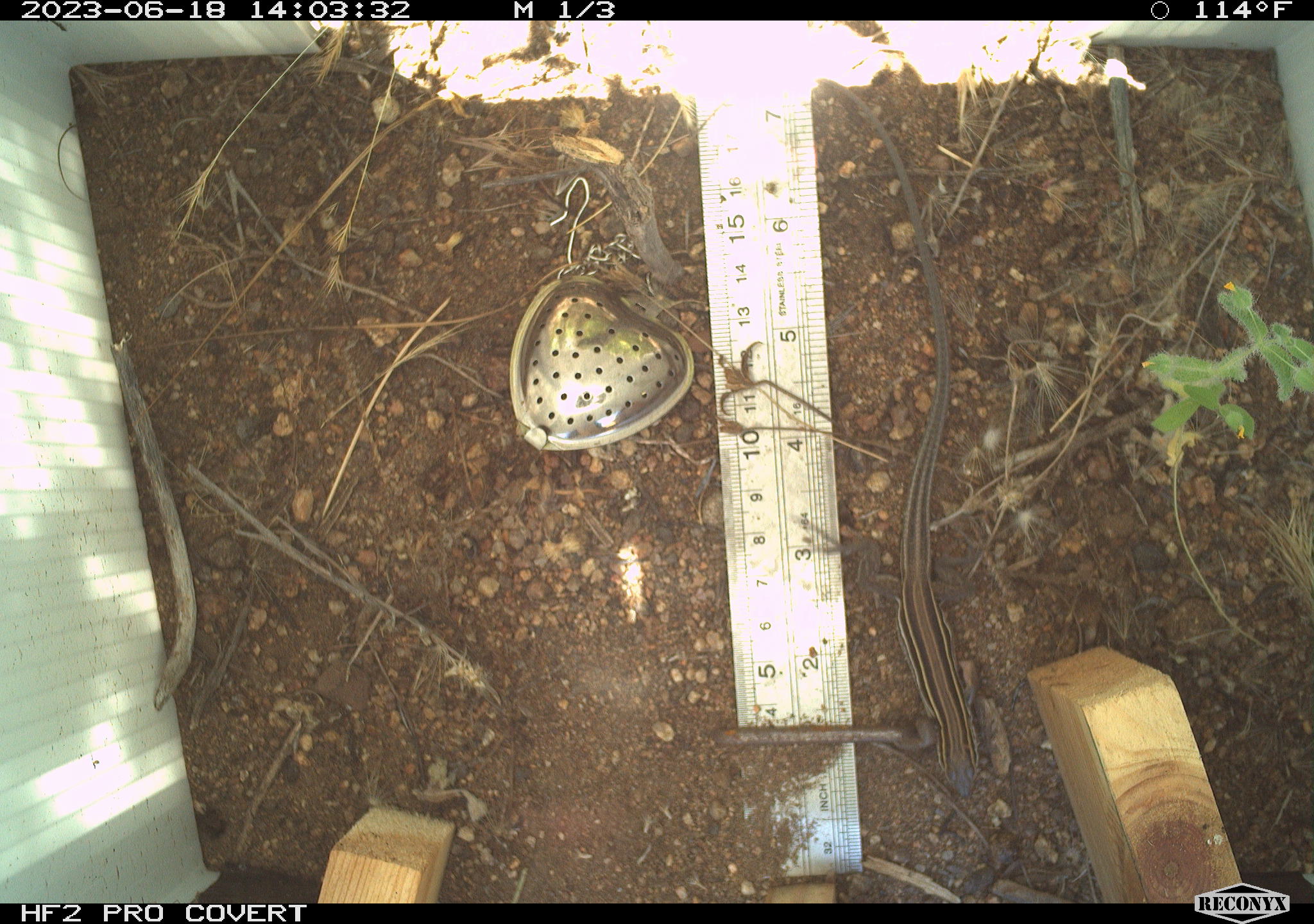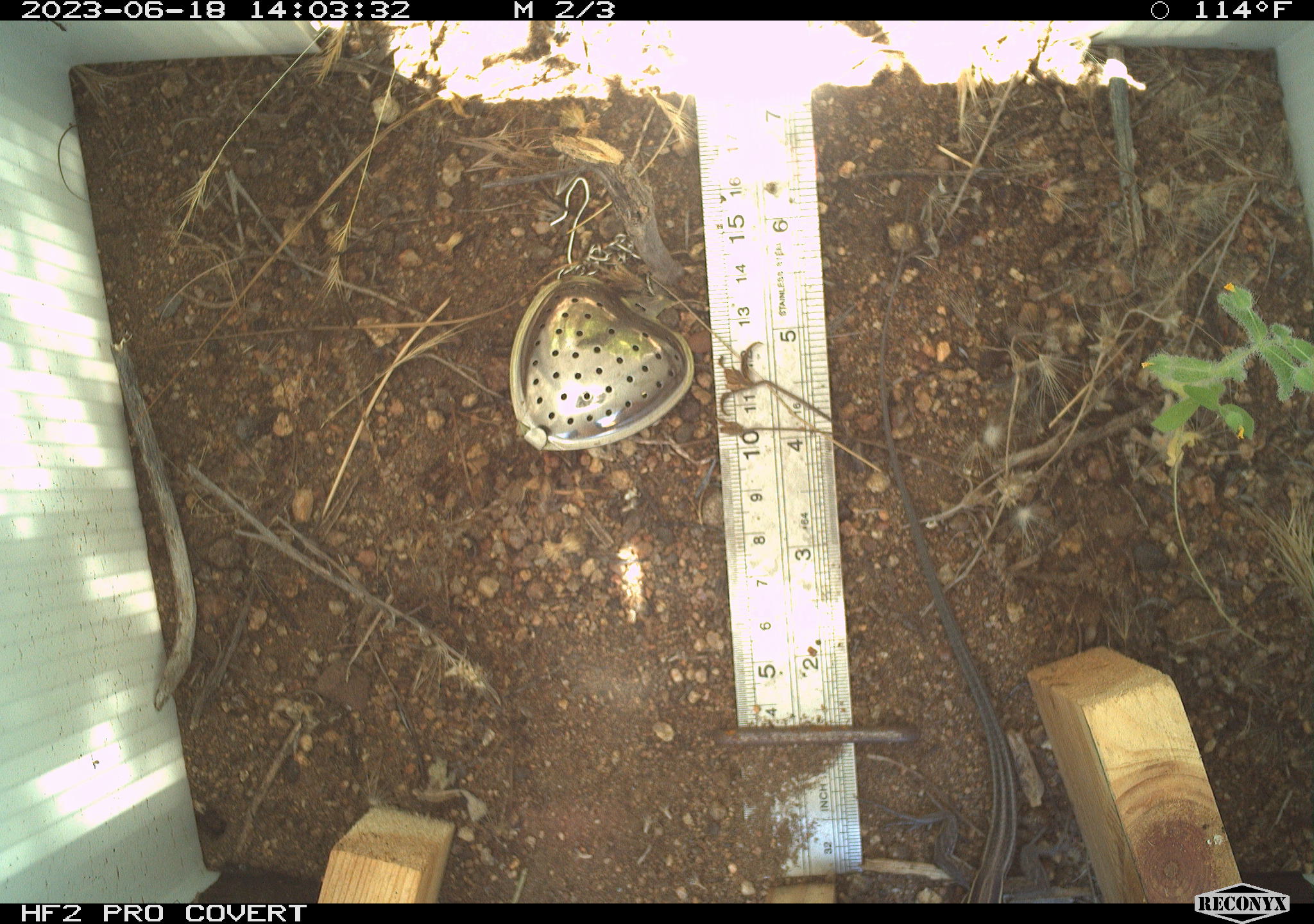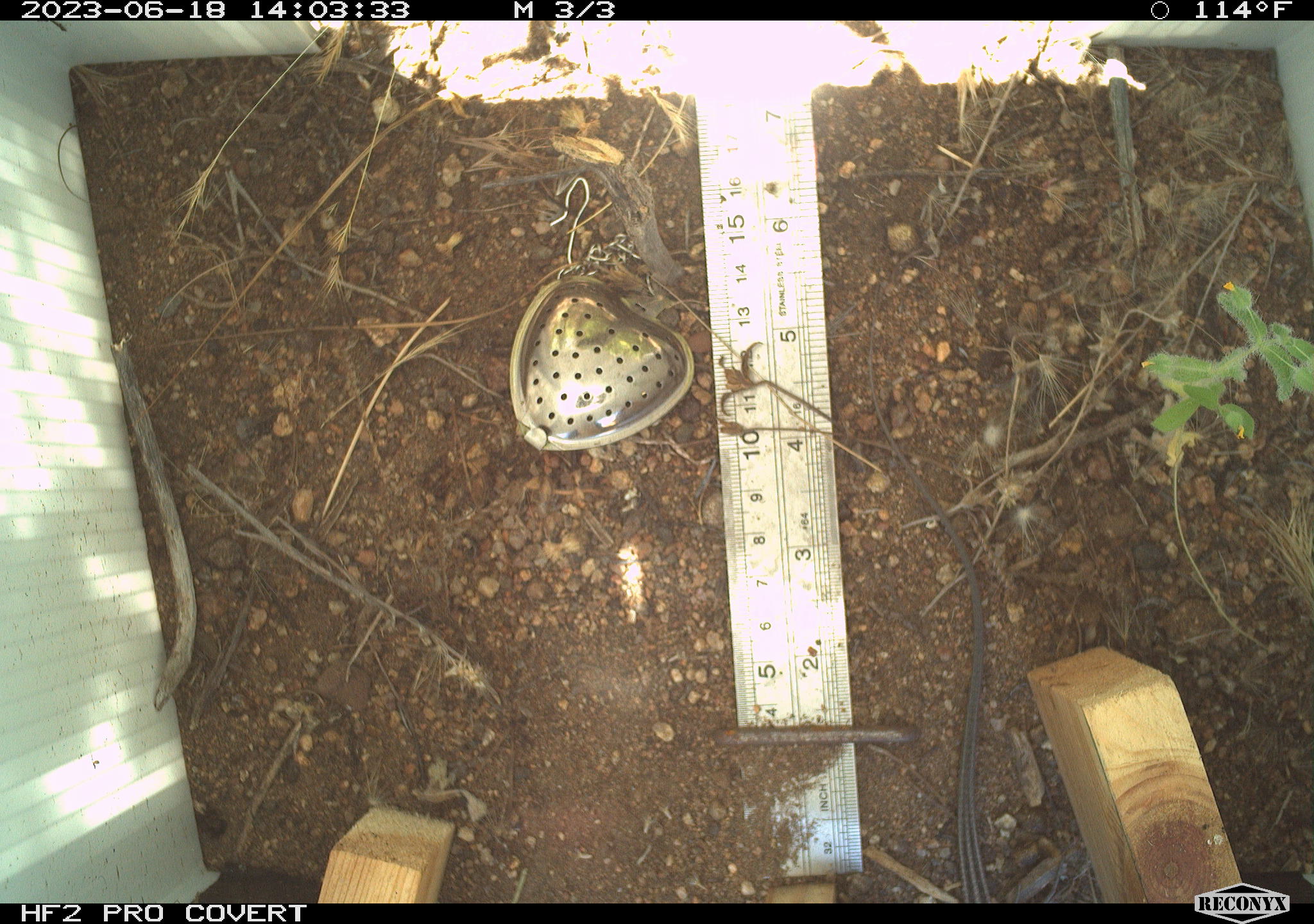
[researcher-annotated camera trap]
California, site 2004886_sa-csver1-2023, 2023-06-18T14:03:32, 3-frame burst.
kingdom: Animalia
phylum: Chordata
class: Reptilia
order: Squamata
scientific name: Squamata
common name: lizards and snakes